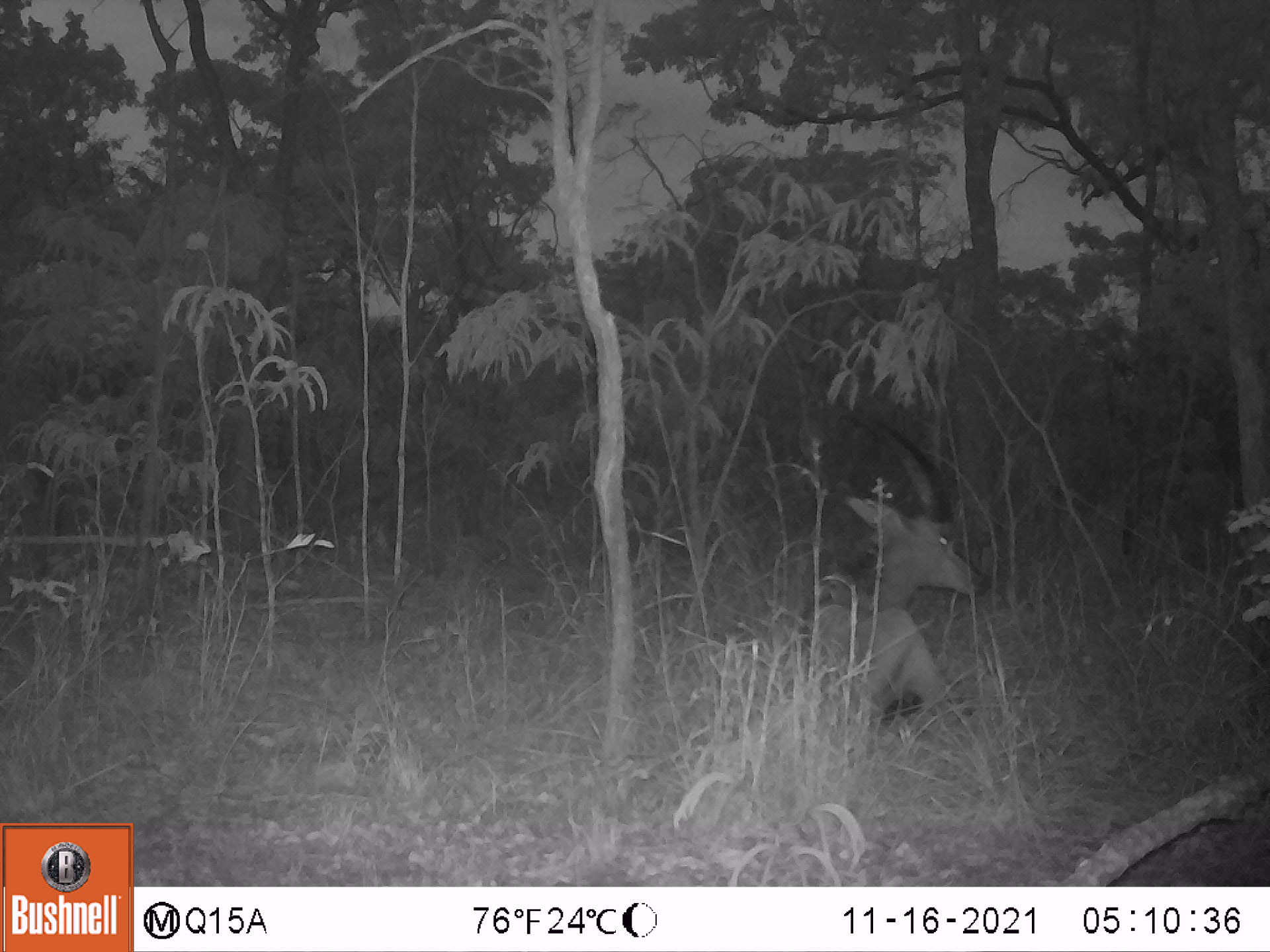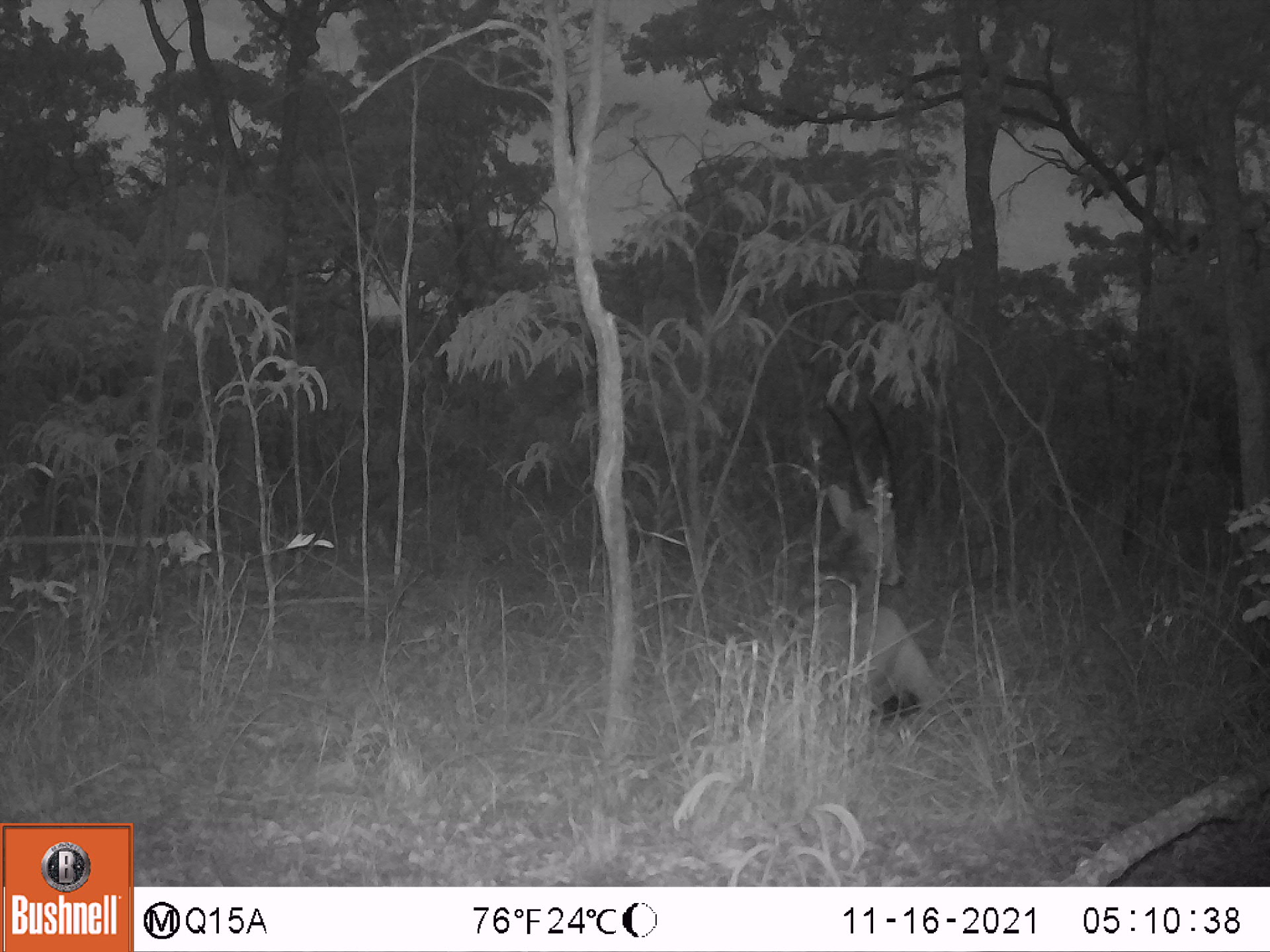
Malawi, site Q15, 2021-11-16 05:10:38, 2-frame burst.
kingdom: Animalia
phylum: Chordata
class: Mammalia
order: Artiodactyla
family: Bovidae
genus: Hippotragus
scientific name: Hippotragus niger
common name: sable antelope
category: sable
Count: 1.